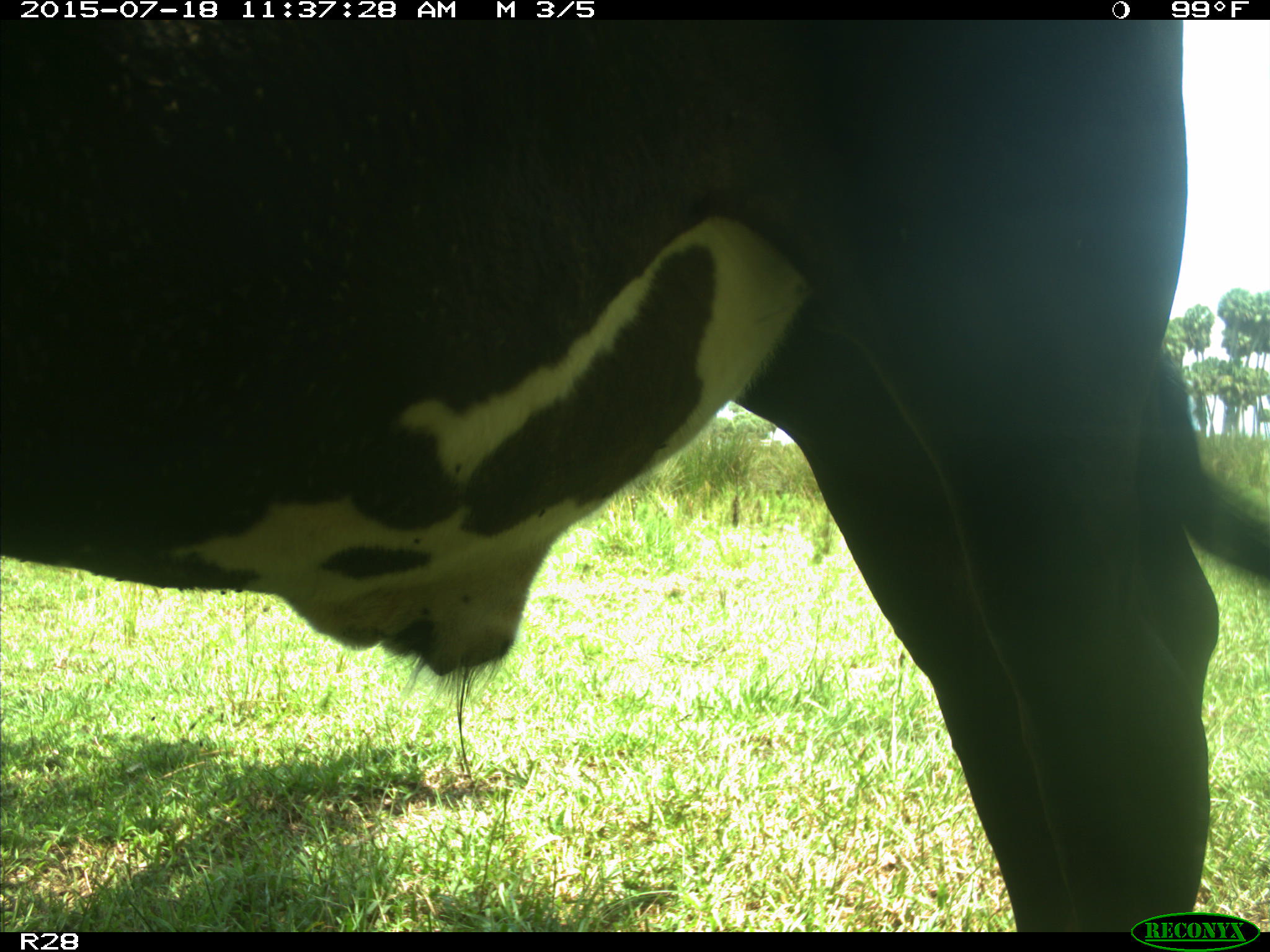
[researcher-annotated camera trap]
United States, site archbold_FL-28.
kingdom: Animalia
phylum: Chordata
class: Mammalia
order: Artiodactyla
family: Bovidae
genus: Bos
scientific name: Bos taurus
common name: domestic cow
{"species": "Bos taurus (domestic cow)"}